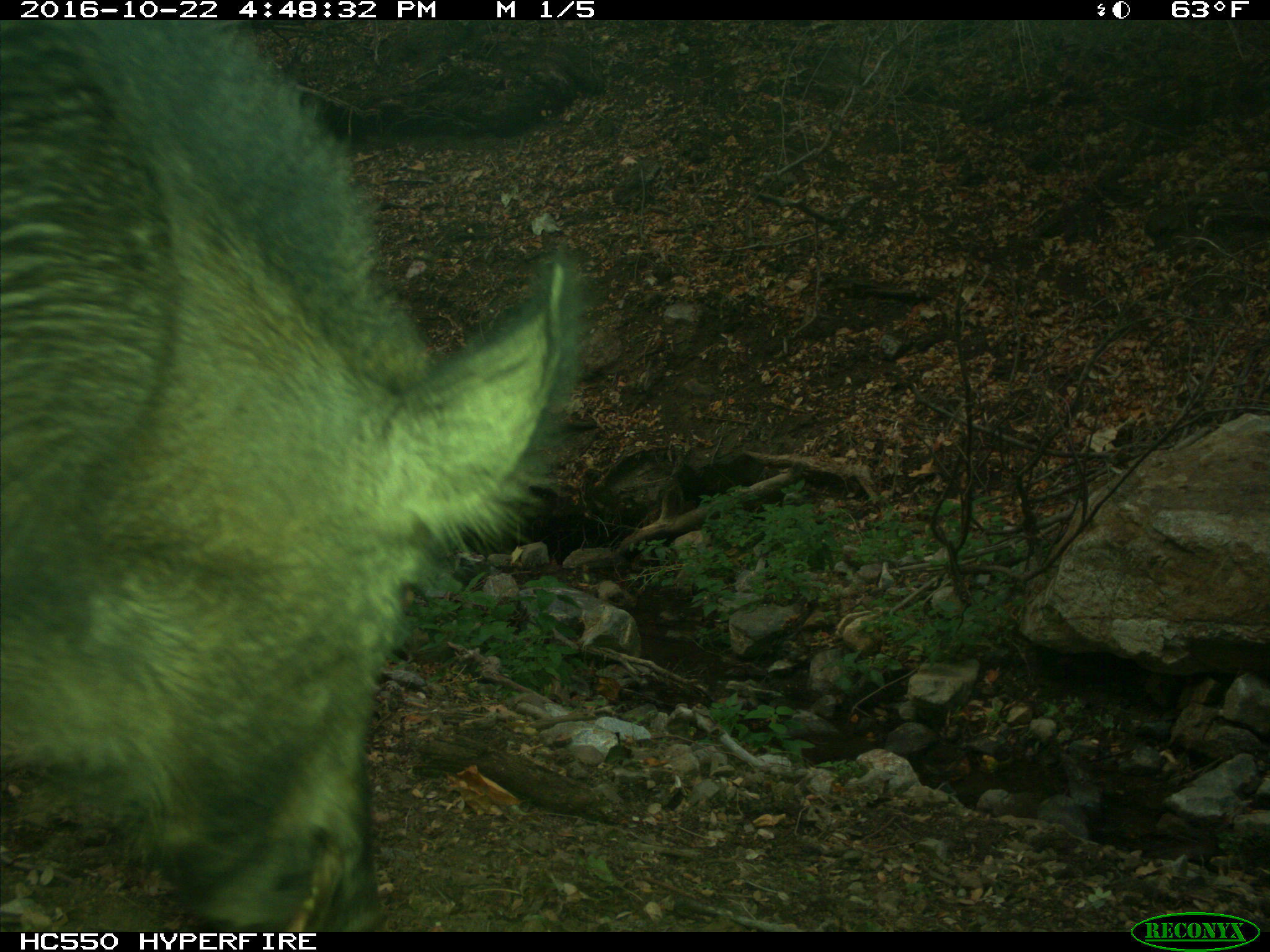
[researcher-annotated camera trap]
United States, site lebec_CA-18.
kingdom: Animalia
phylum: Chordata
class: Mammalia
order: Artiodactyla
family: Suidae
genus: Sus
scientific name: Sus scrofa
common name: wild boar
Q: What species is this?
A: Sus scrofa (wild boar).